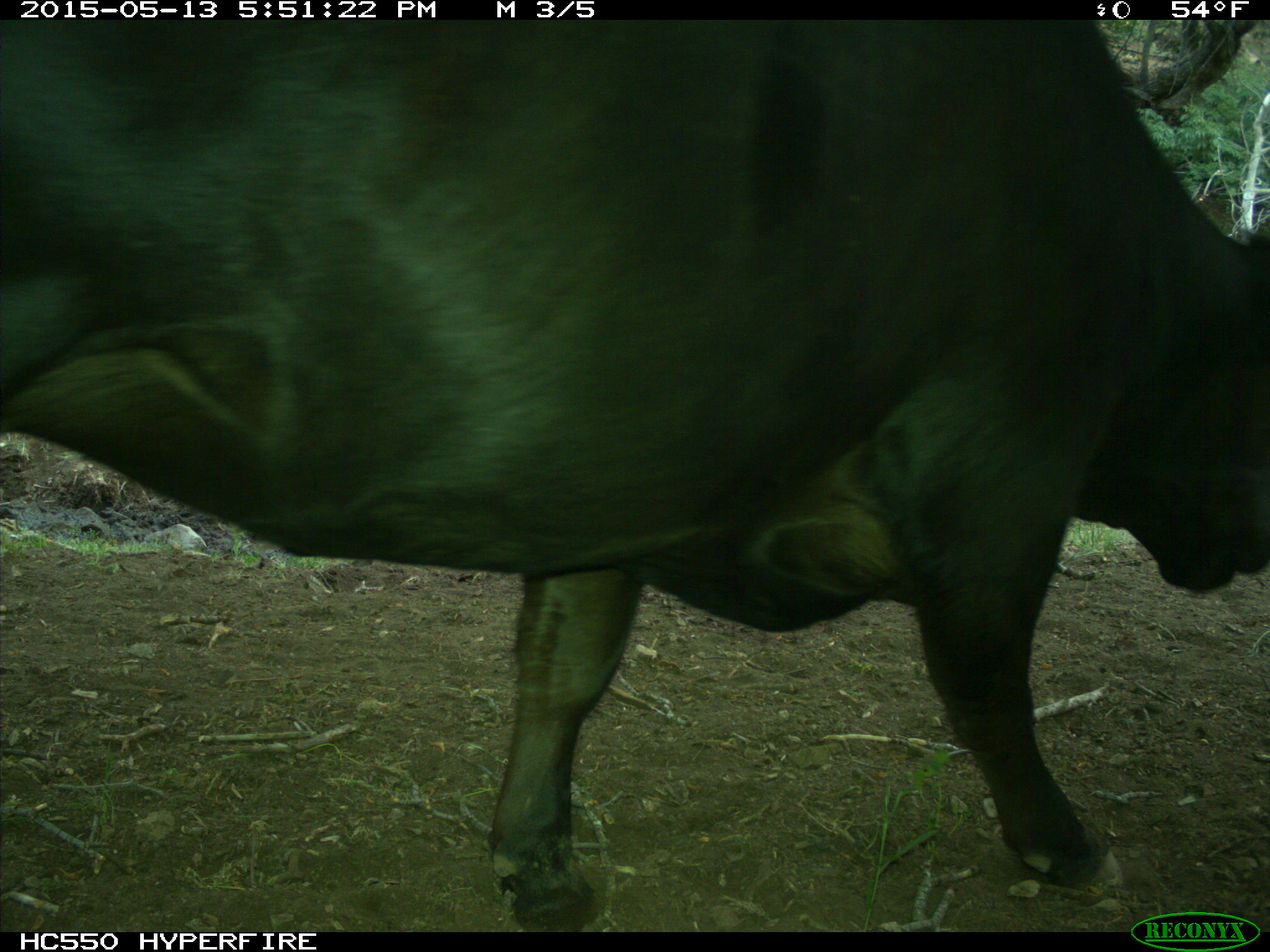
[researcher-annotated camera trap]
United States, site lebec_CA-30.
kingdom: Animalia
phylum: Chordata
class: Mammalia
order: Artiodactyla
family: Bovidae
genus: Bos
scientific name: Bos taurus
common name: domestic cow